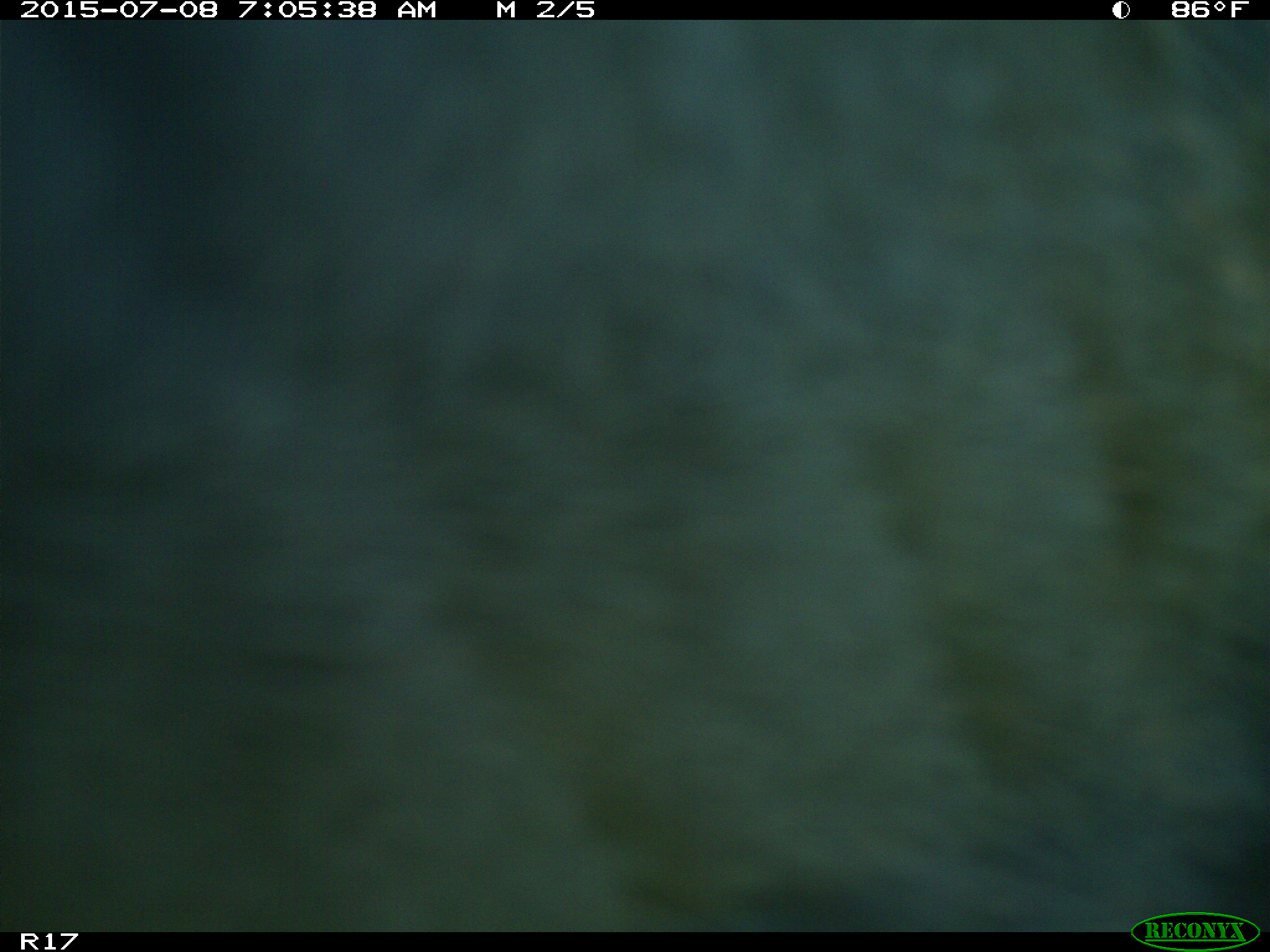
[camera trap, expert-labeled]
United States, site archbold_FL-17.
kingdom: Animalia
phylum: Chordata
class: Mammalia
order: Artiodactyla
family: Bovidae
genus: Bos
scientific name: Bos taurus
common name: domestic cow